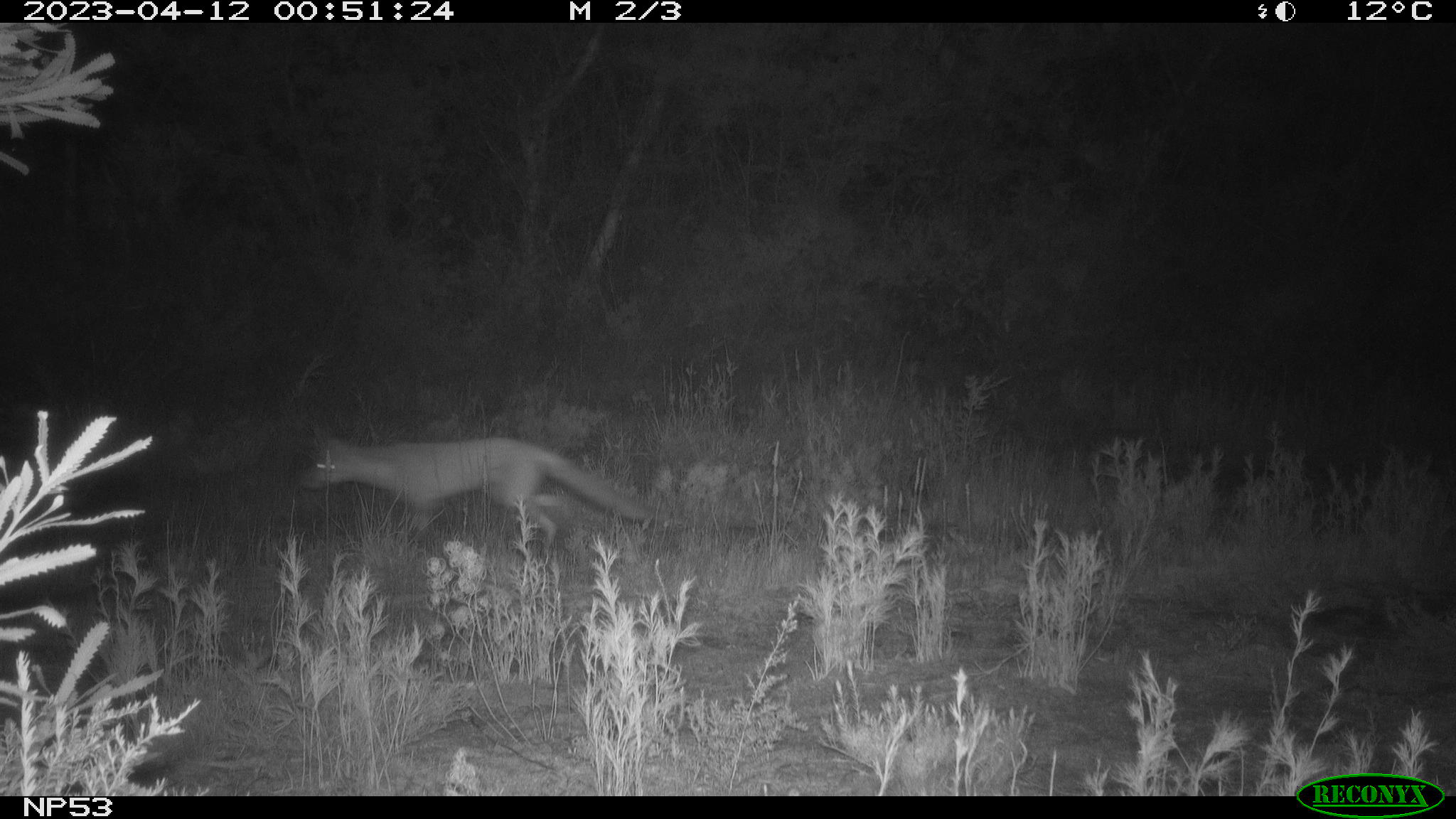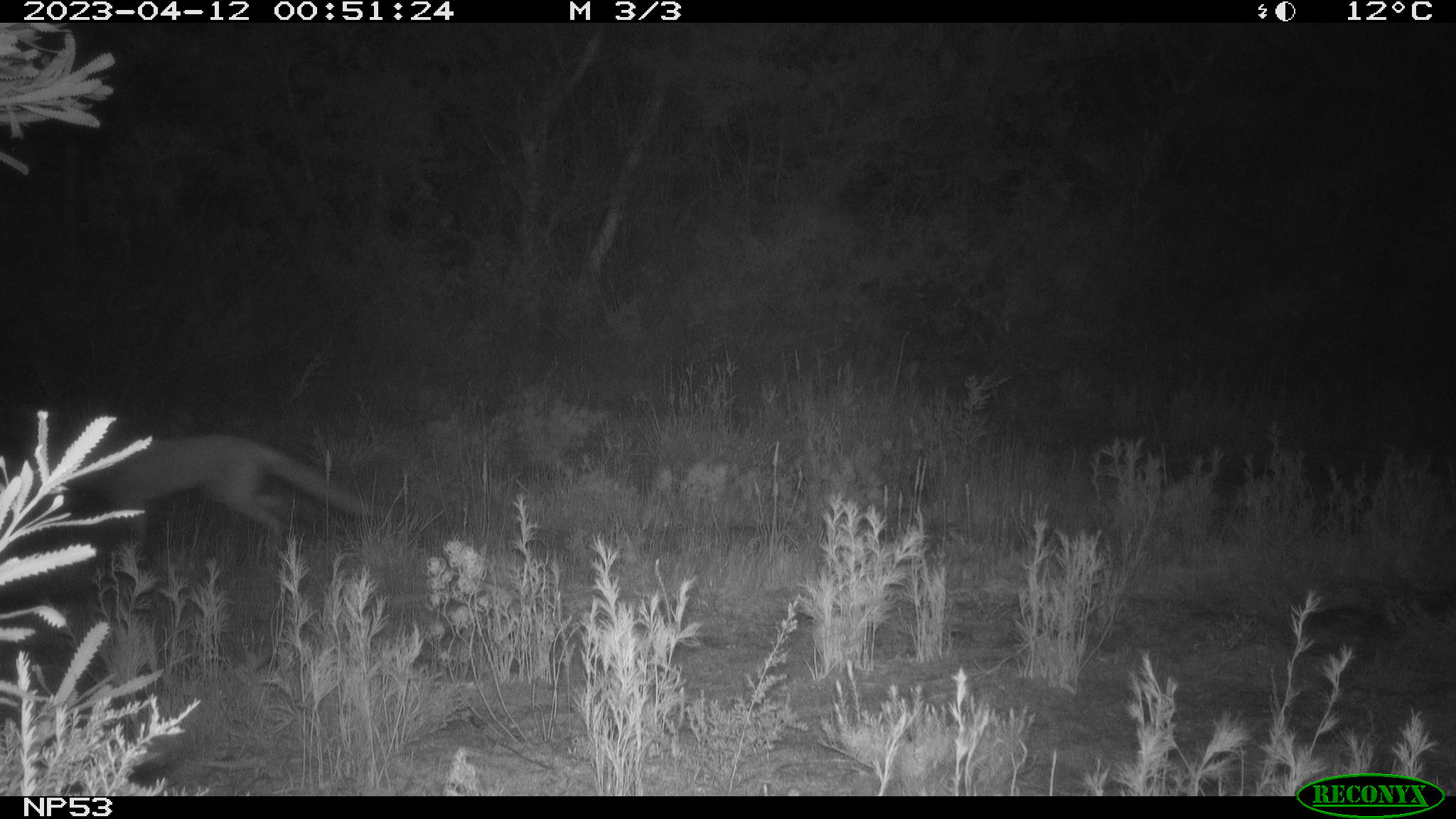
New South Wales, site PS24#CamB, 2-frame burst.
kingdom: Animalia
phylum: Chordata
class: Mammalia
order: Carnivora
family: Canidae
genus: Vulpes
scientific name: Vulpes vulpes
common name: red fox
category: fox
Fox (red fox) (Vulpes vulpes).